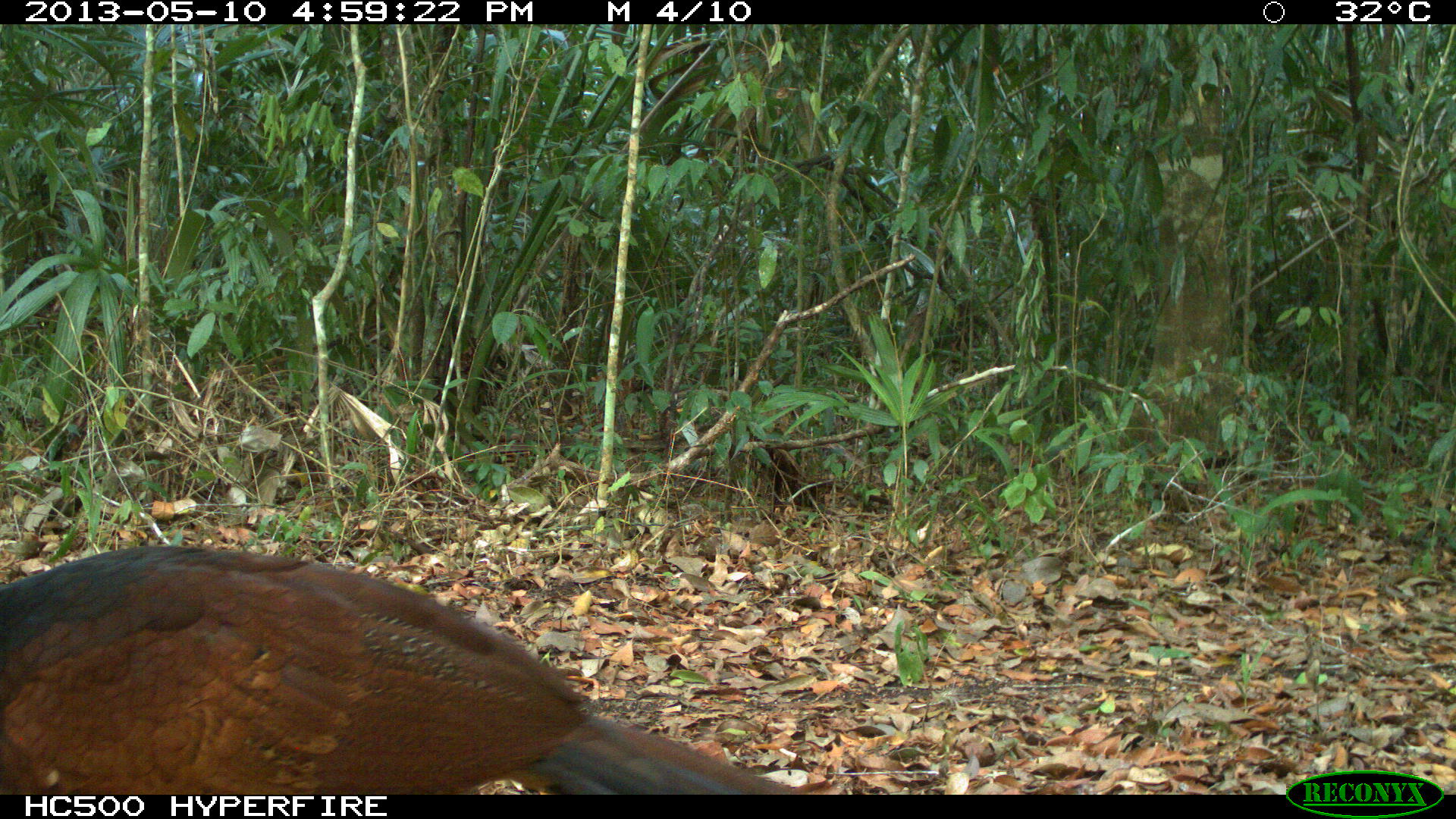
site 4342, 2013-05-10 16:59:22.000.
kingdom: Animalia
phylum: Chordata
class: Aves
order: Galliformes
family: Cracidae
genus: Crax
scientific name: Crax rubra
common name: great curassow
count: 1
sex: female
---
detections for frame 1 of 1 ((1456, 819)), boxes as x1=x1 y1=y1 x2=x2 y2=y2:
crax rubra: x1=0 y1=543 x2=808 y2=794